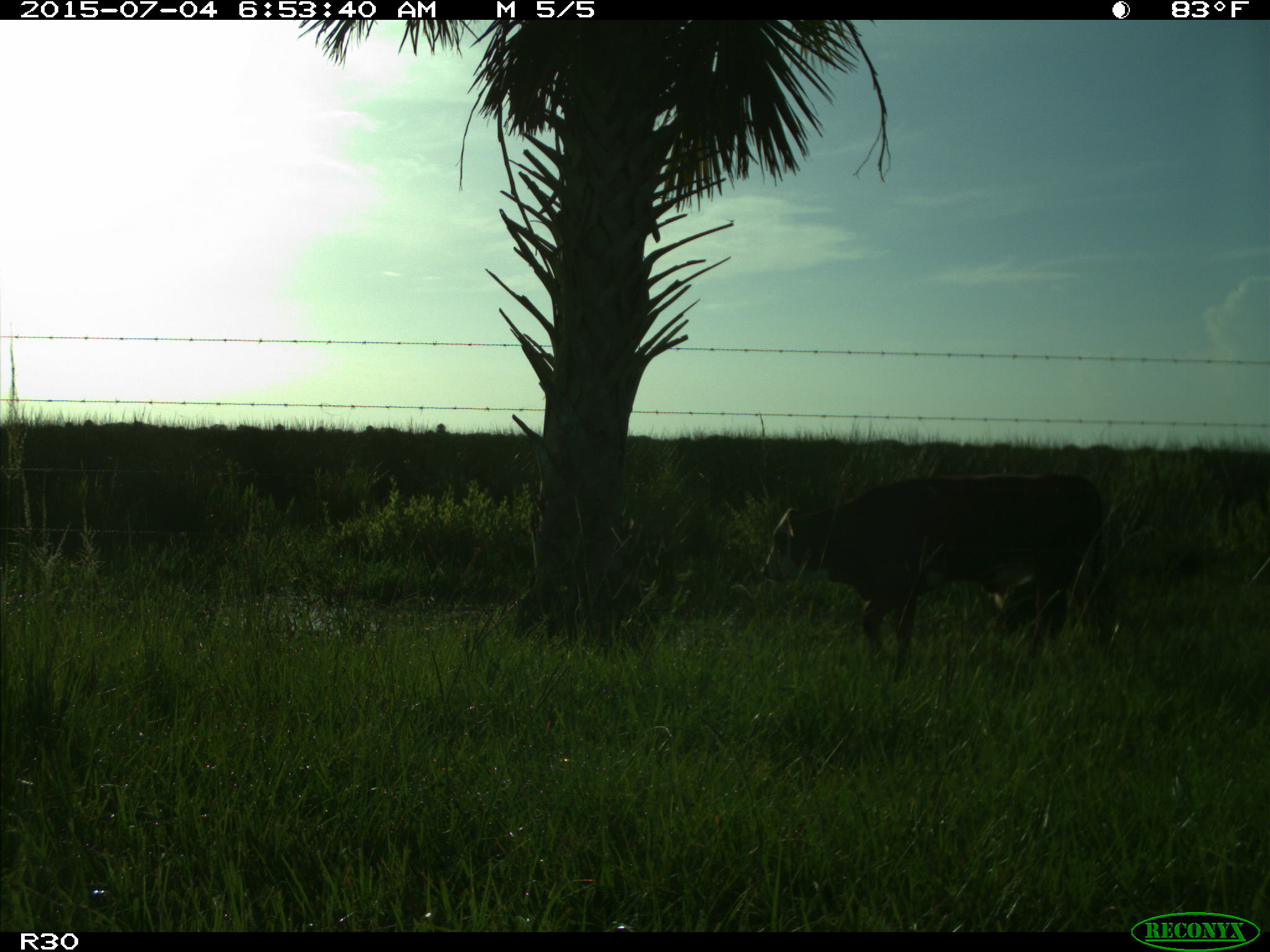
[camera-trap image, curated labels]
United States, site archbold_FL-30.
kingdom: Animalia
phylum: Chordata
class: Mammalia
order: Artiodactyla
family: Bovidae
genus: Bos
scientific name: Bos taurus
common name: domestic cow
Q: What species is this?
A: Bos taurus (domestic cow).